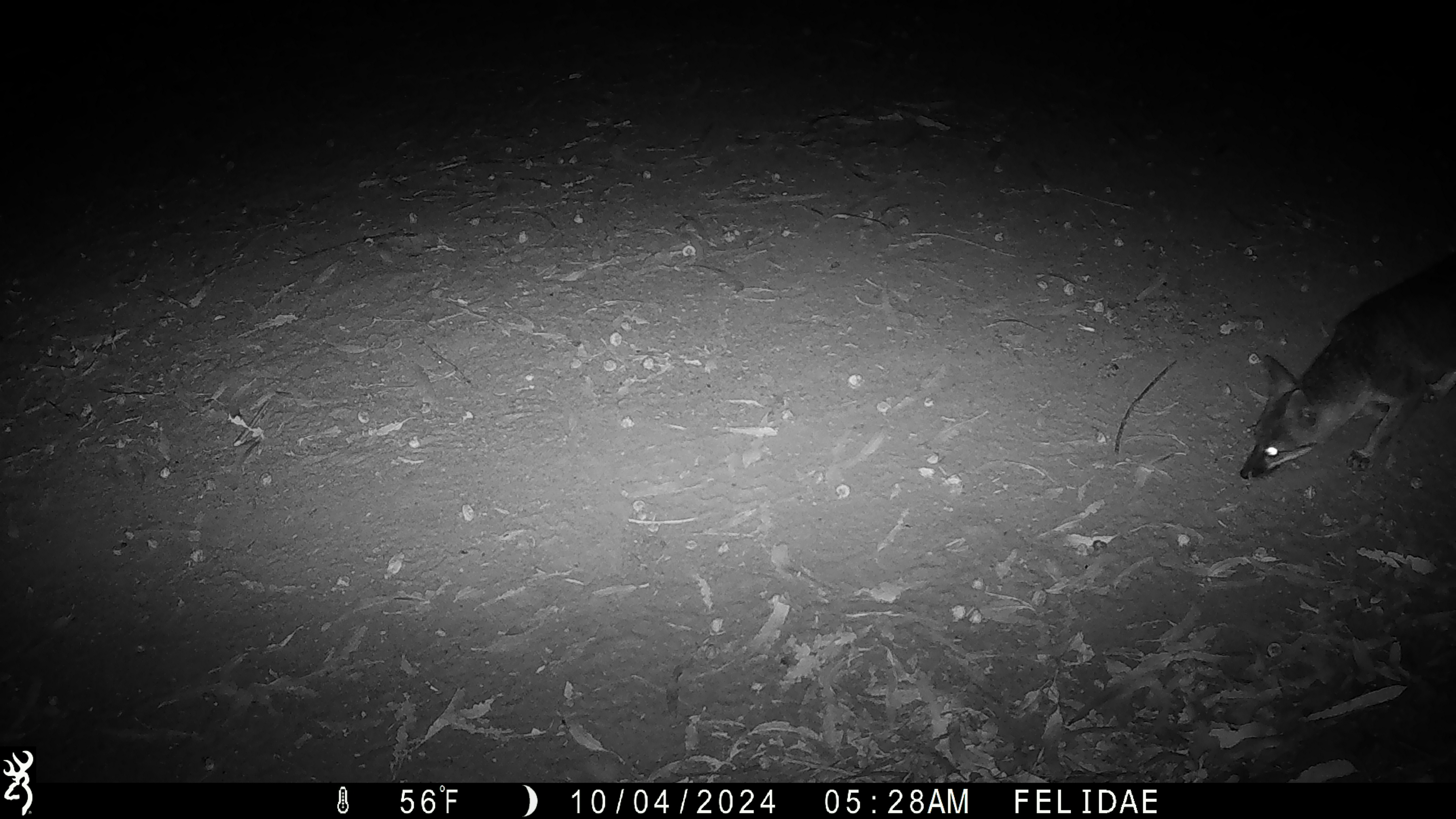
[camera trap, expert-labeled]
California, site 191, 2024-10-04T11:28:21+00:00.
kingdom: Animalia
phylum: Chordata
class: Mammalia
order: Carnivora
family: Canidae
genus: Urocyon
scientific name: Urocyon cinereoargenteus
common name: gray fox